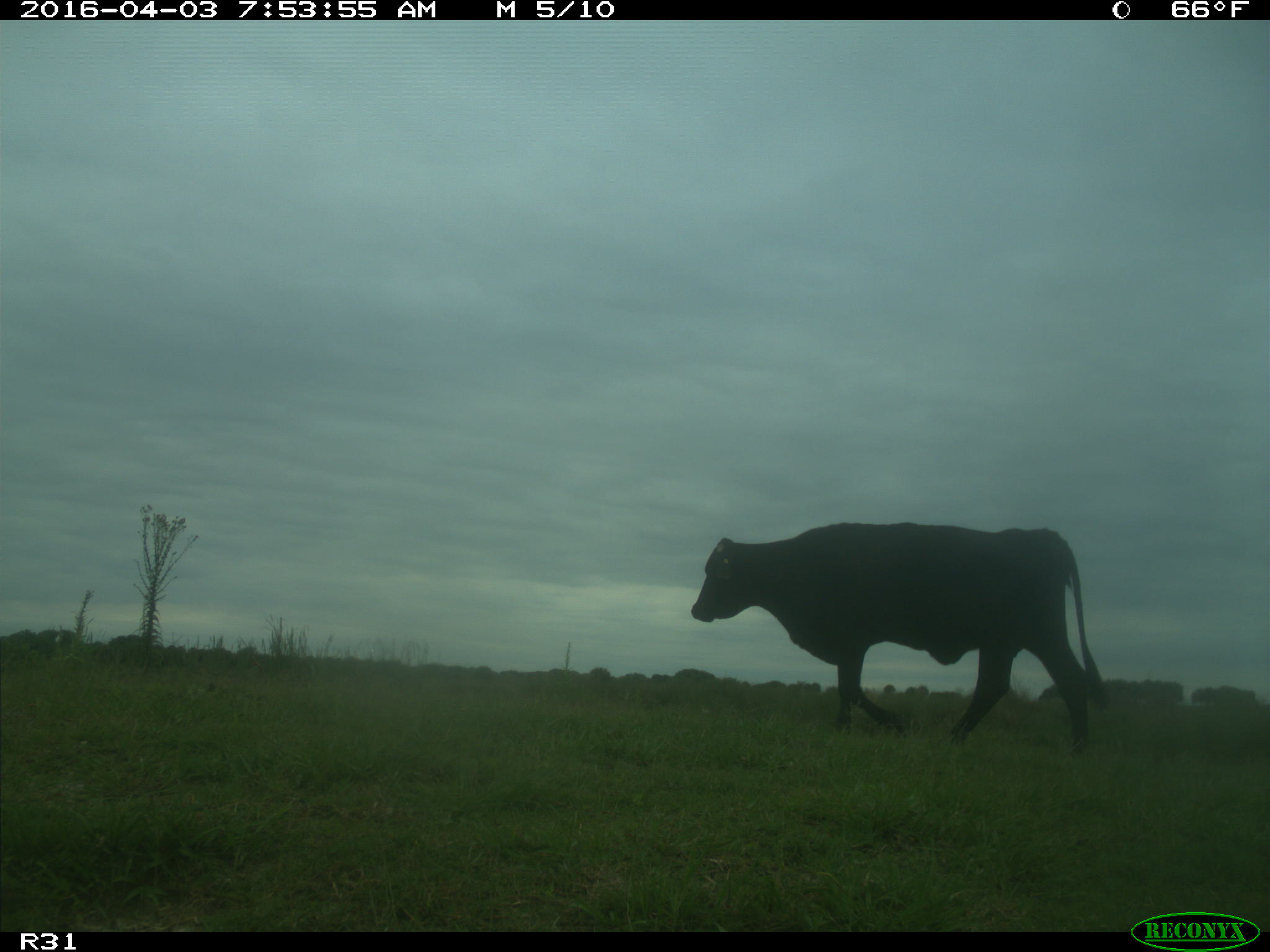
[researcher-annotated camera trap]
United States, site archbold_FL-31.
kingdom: Animalia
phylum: Chordata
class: Mammalia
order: Artiodactyla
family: Bovidae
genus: Bos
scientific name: Bos taurus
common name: domestic cow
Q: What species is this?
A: Bos taurus (domestic cow).